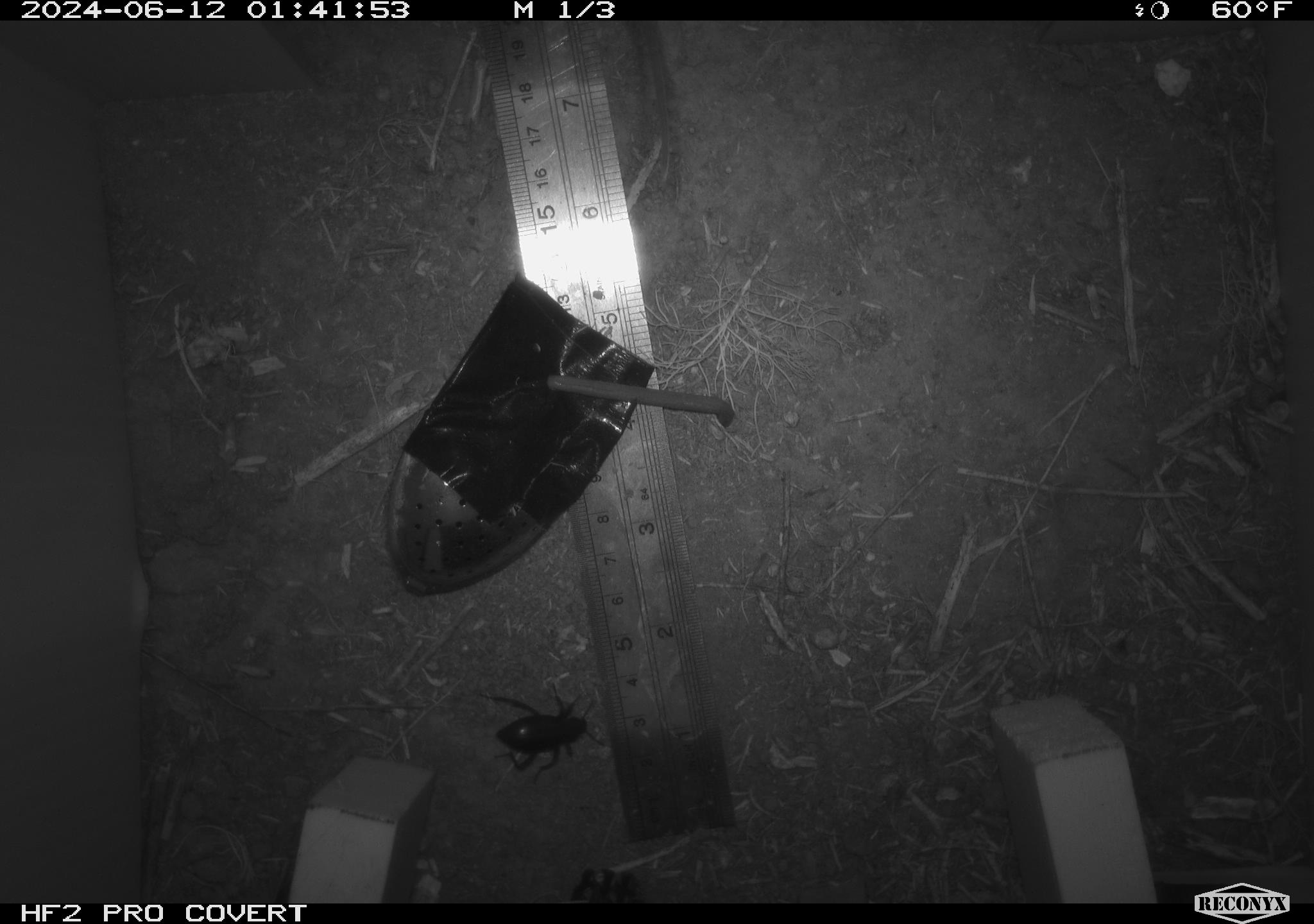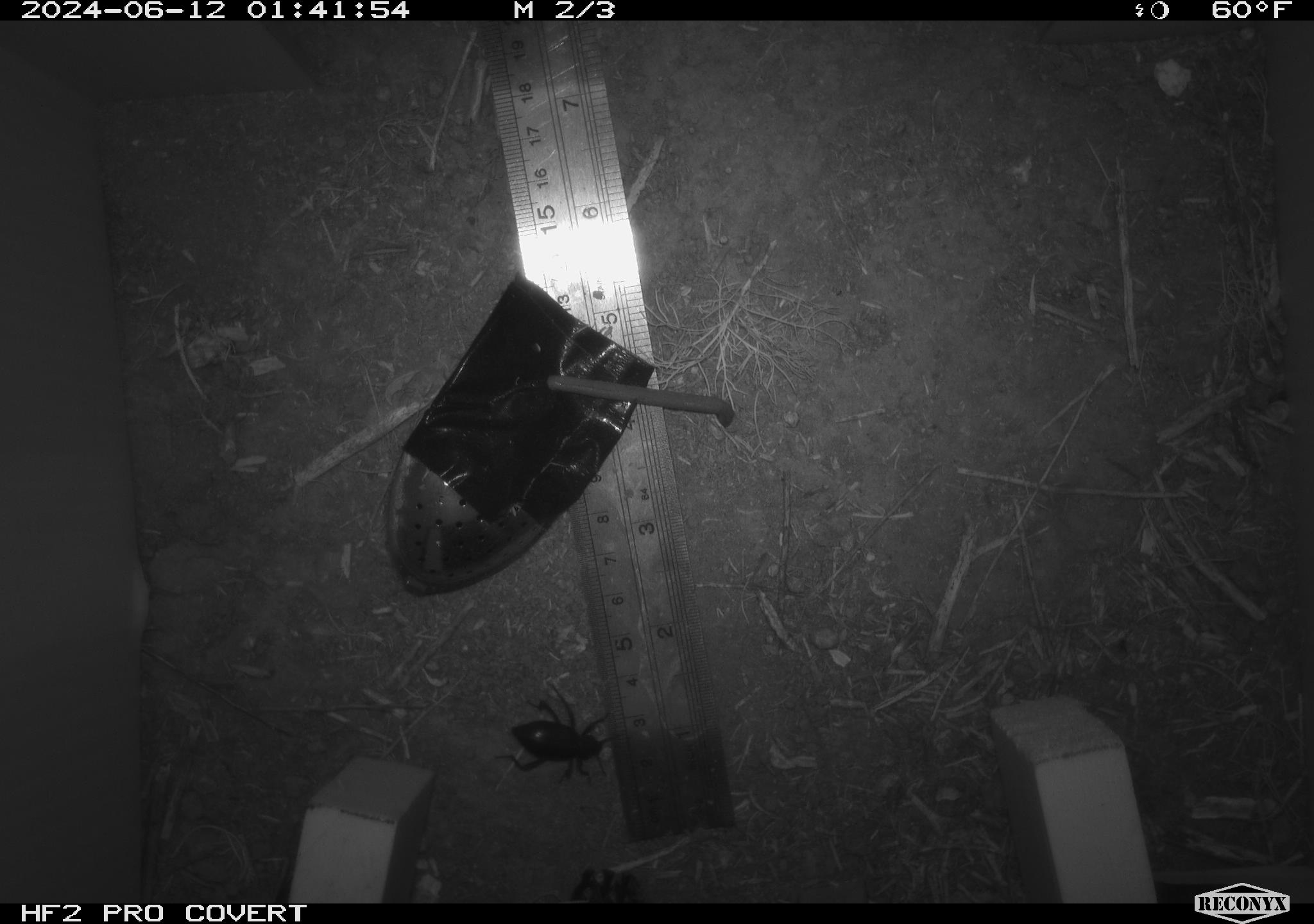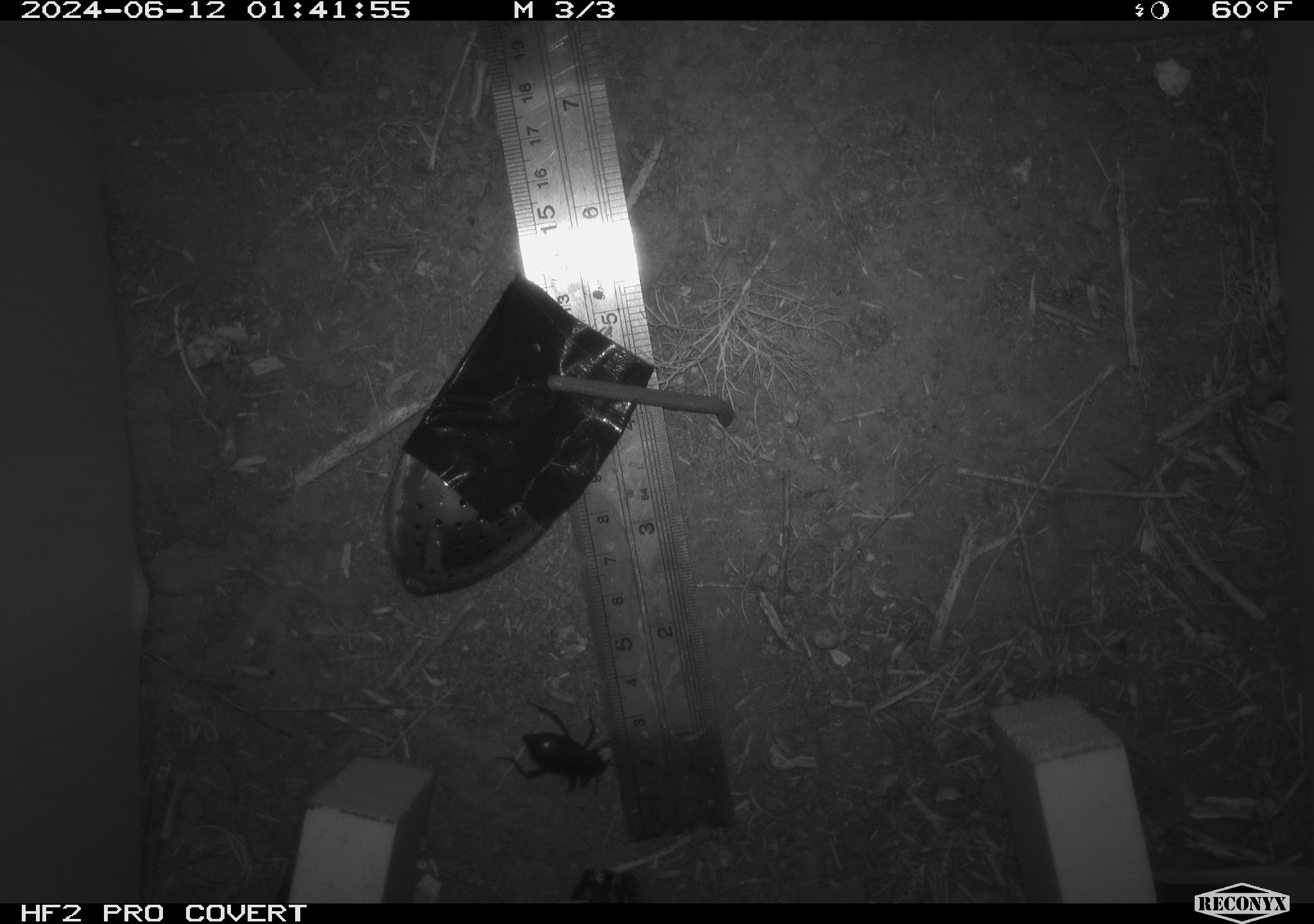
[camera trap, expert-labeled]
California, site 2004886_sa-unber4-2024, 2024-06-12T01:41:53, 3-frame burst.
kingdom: Animalia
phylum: Arthropoda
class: Insecta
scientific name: Insecta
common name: insect